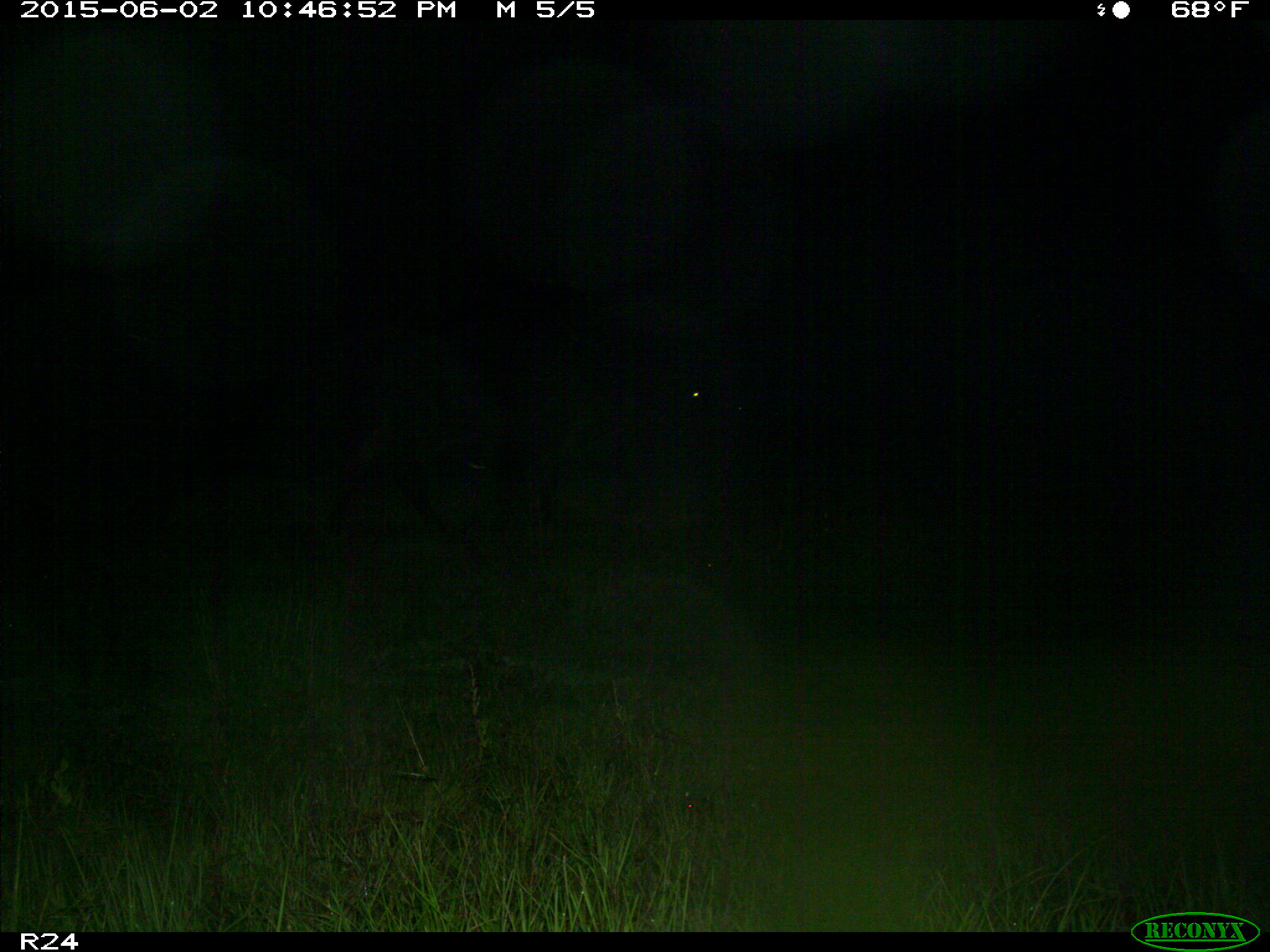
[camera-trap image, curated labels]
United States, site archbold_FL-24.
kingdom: Animalia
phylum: Chordata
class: Mammalia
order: Artiodactyla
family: Bovidae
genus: Bos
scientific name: Bos taurus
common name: domestic cow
Bos taurus (domestic cow).